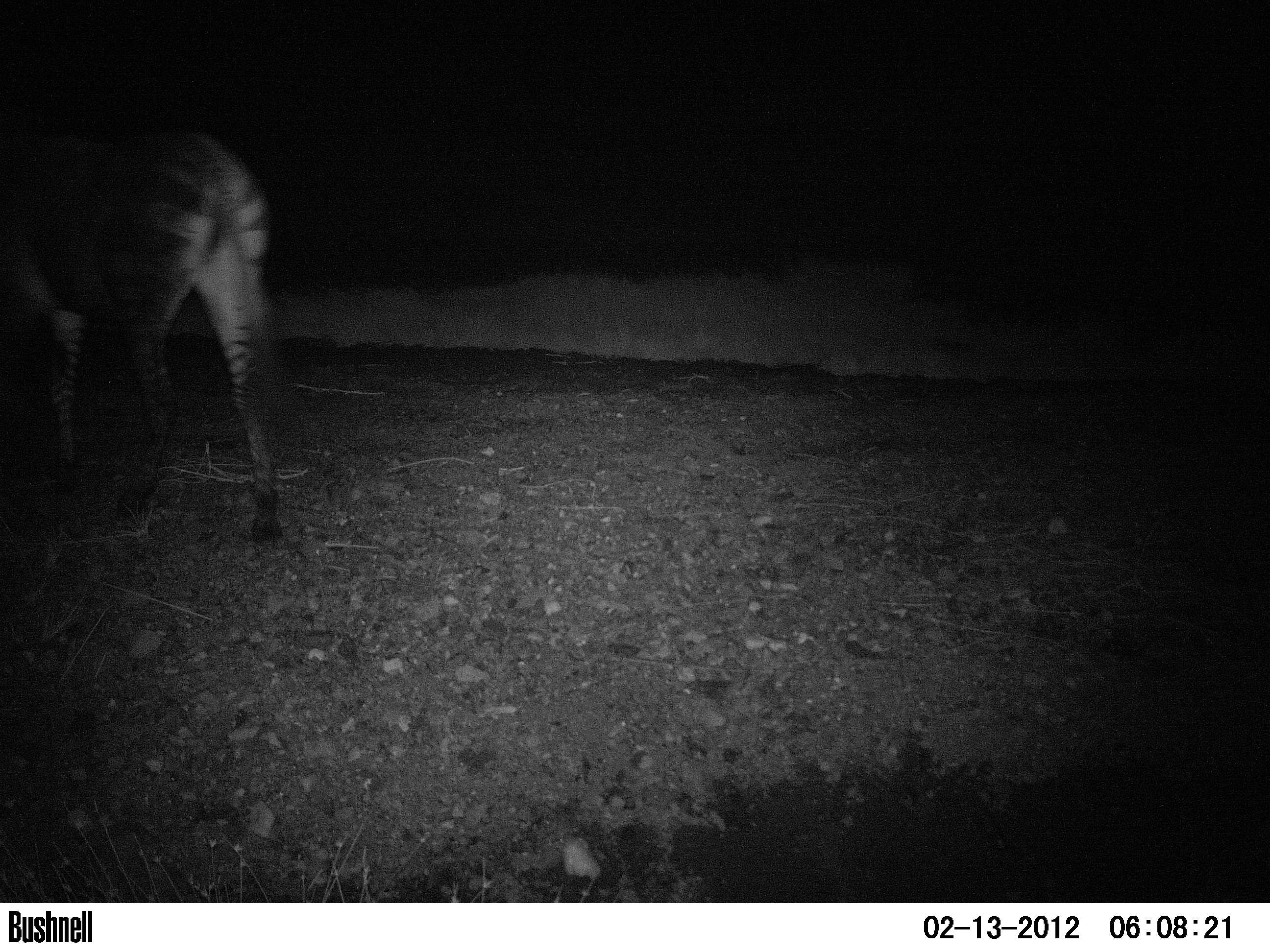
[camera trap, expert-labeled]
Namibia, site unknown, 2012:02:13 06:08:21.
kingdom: Animalia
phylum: Chordata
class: Mammalia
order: Perissodactyla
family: Equidae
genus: Equus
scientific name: Equus zebra hartmannae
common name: hartmann's mountain zebra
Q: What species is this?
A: Equus zebra hartmannae (hartmann's mountain zebra).